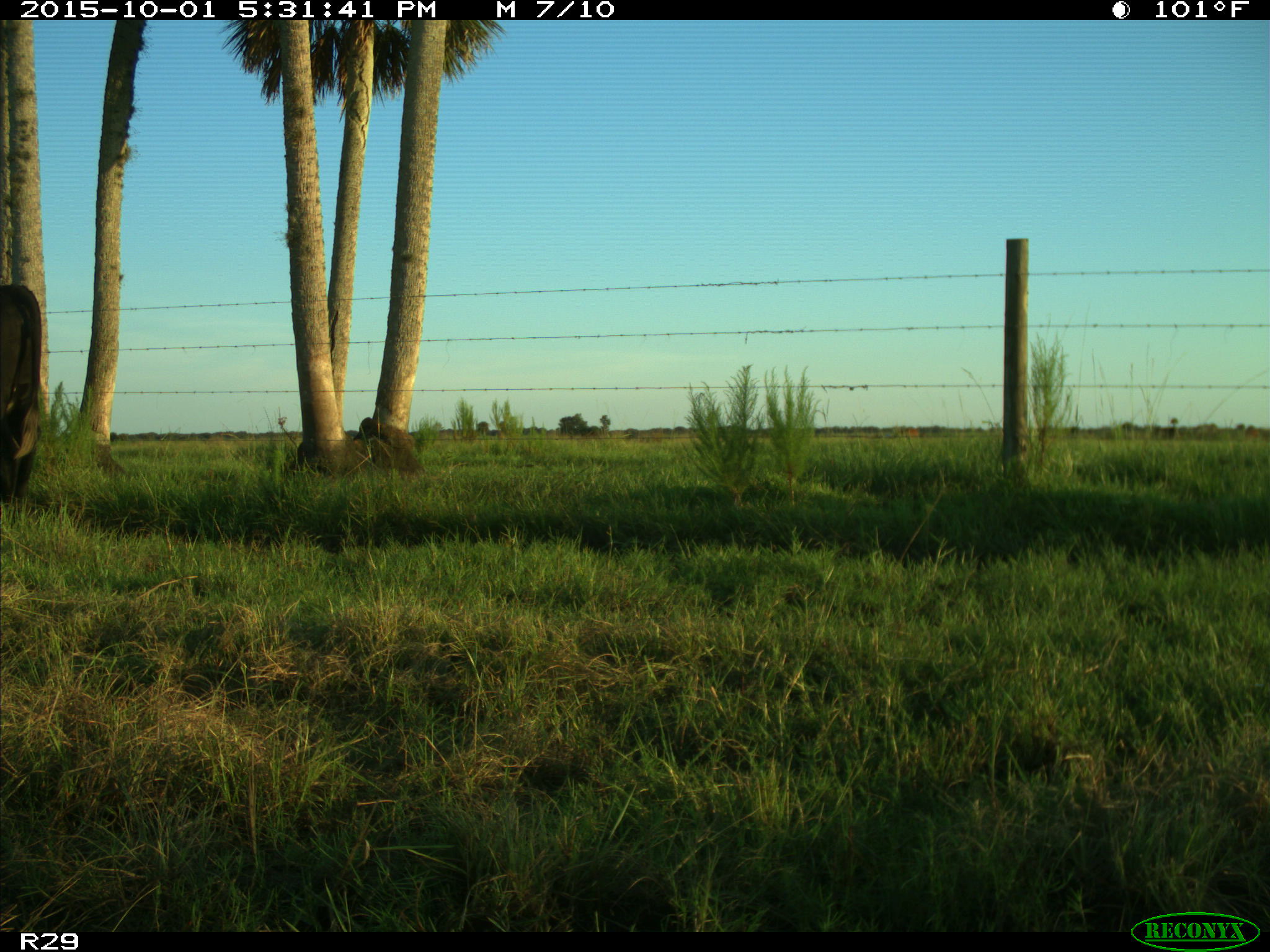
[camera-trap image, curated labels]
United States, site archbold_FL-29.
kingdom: Animalia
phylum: Chordata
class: Mammalia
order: Artiodactyla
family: Bovidae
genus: Bos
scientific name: Bos taurus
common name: domestic cow